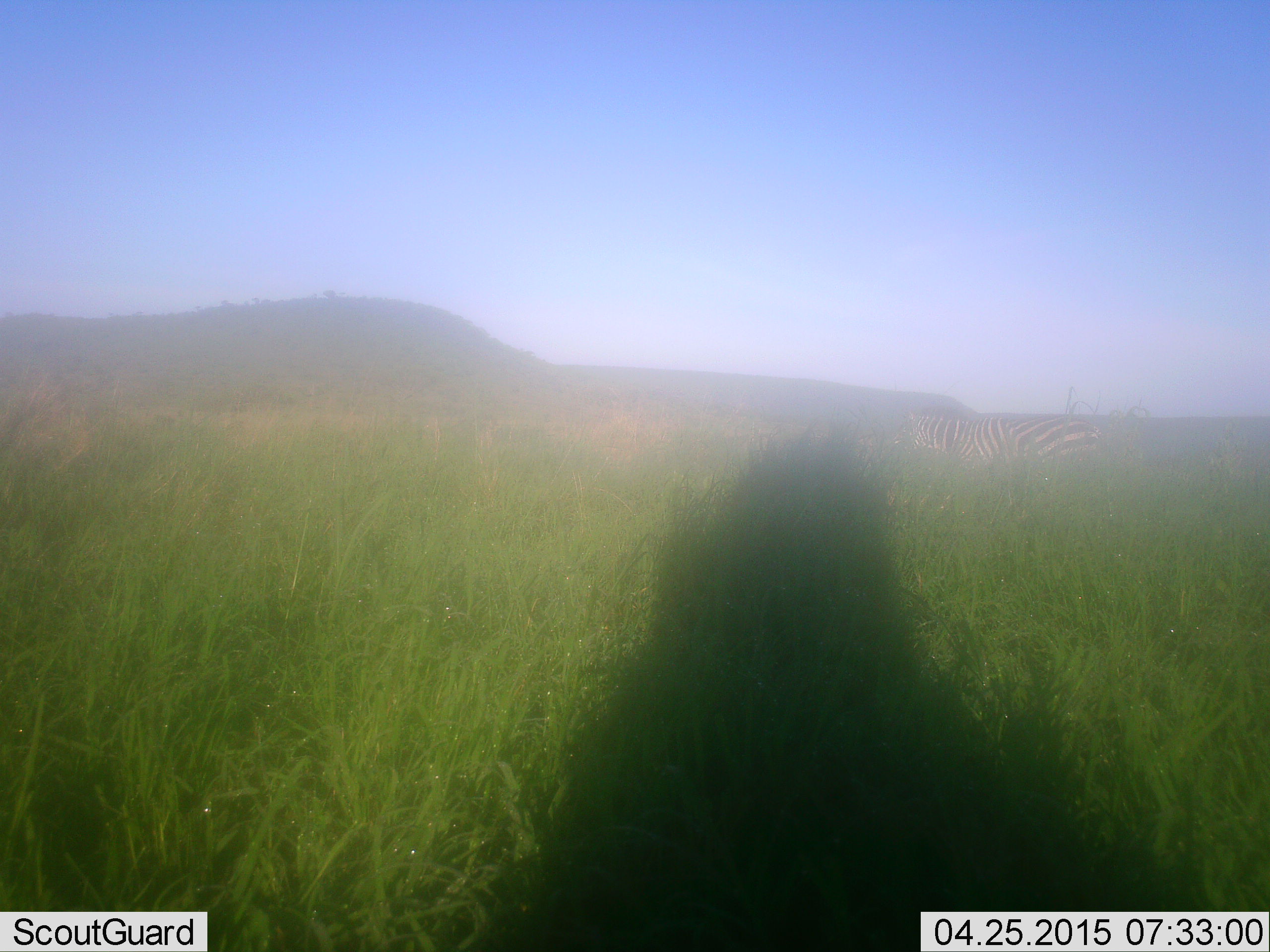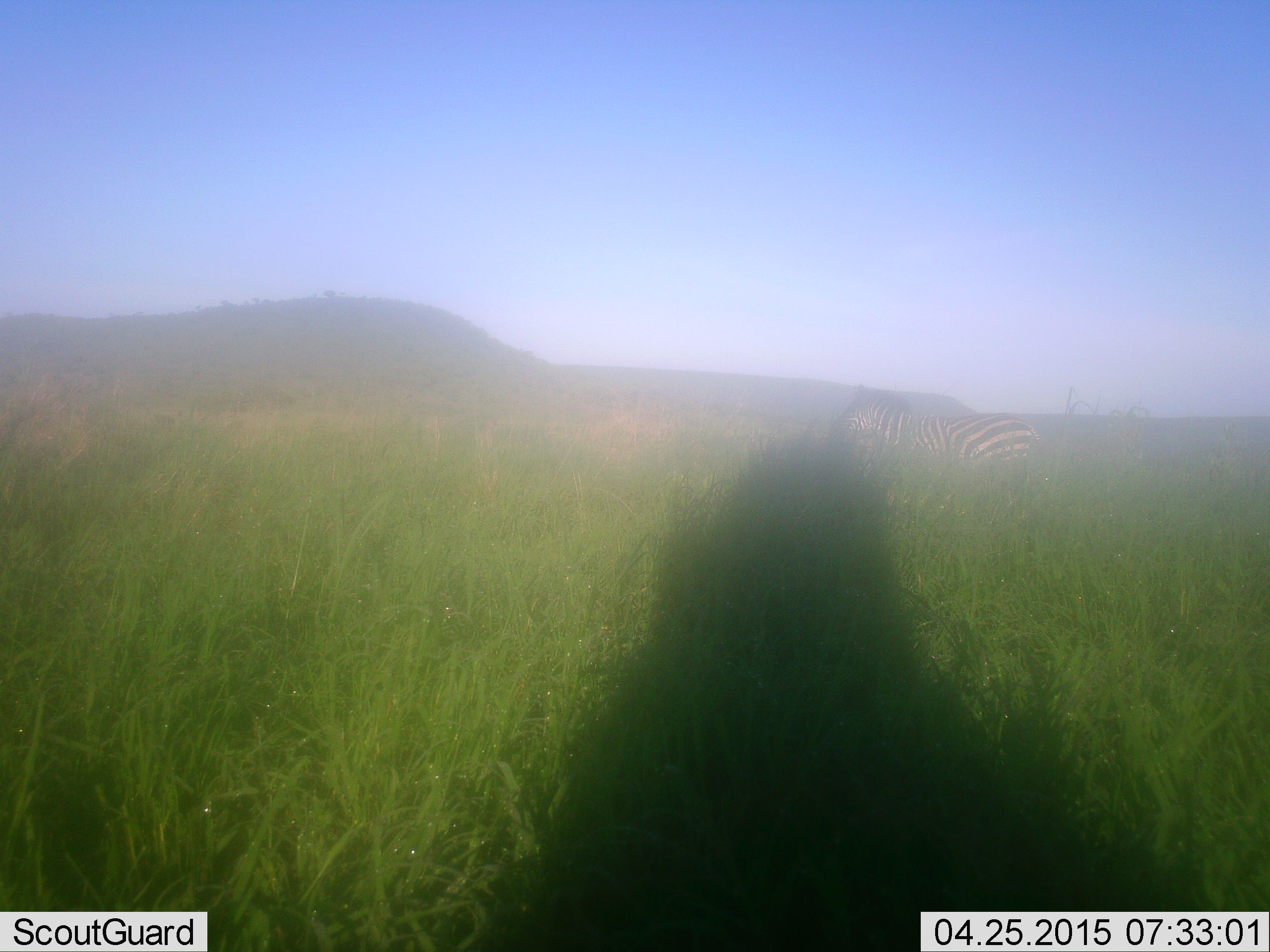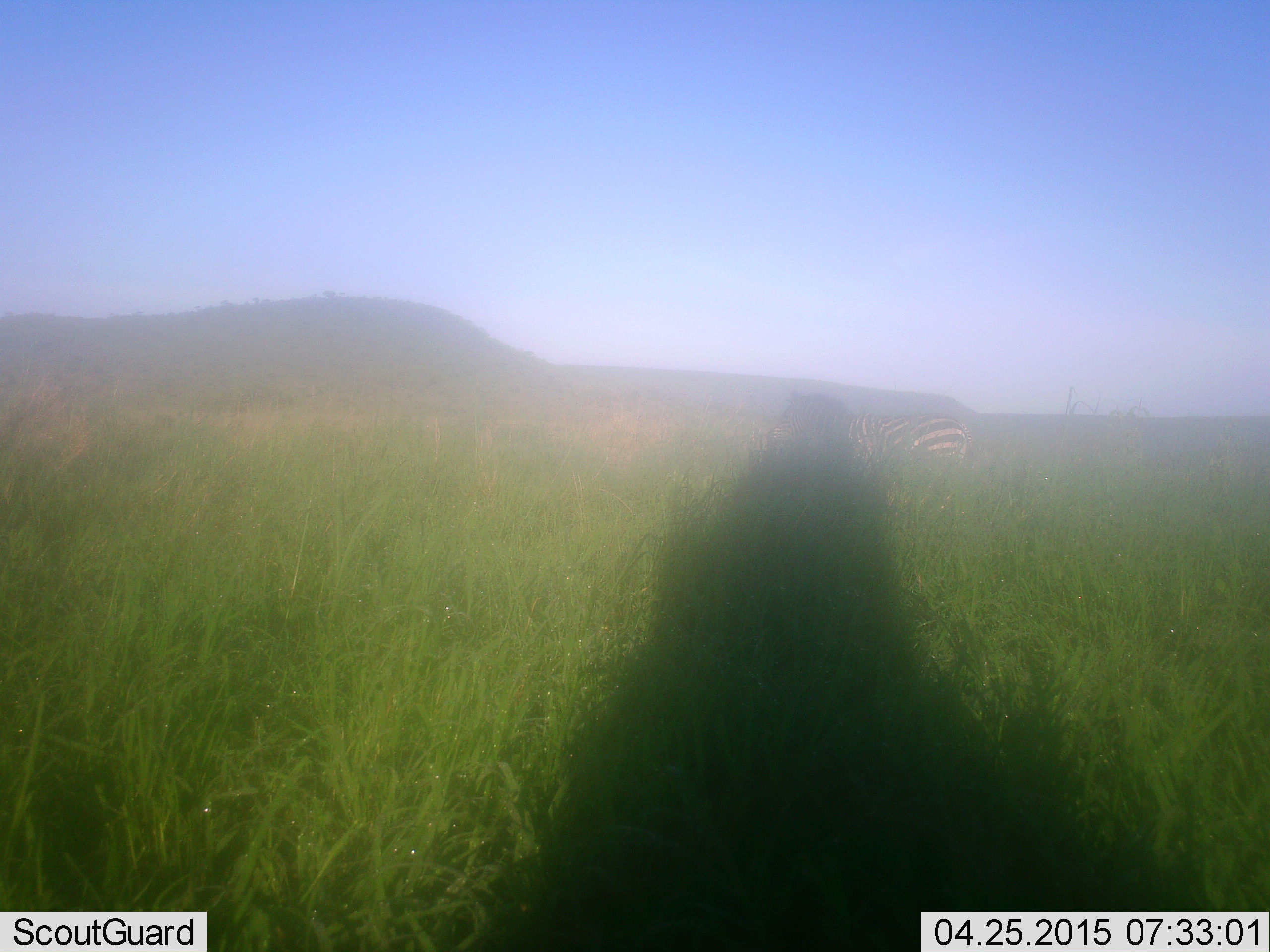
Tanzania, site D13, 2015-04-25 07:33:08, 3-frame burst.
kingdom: Animalia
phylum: Chordata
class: Mammalia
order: Perissodactyla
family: Equidae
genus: Equus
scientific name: Equus quagga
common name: plains zebra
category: zebra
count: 1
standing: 0%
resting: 0%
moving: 100%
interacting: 0%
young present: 0%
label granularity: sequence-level